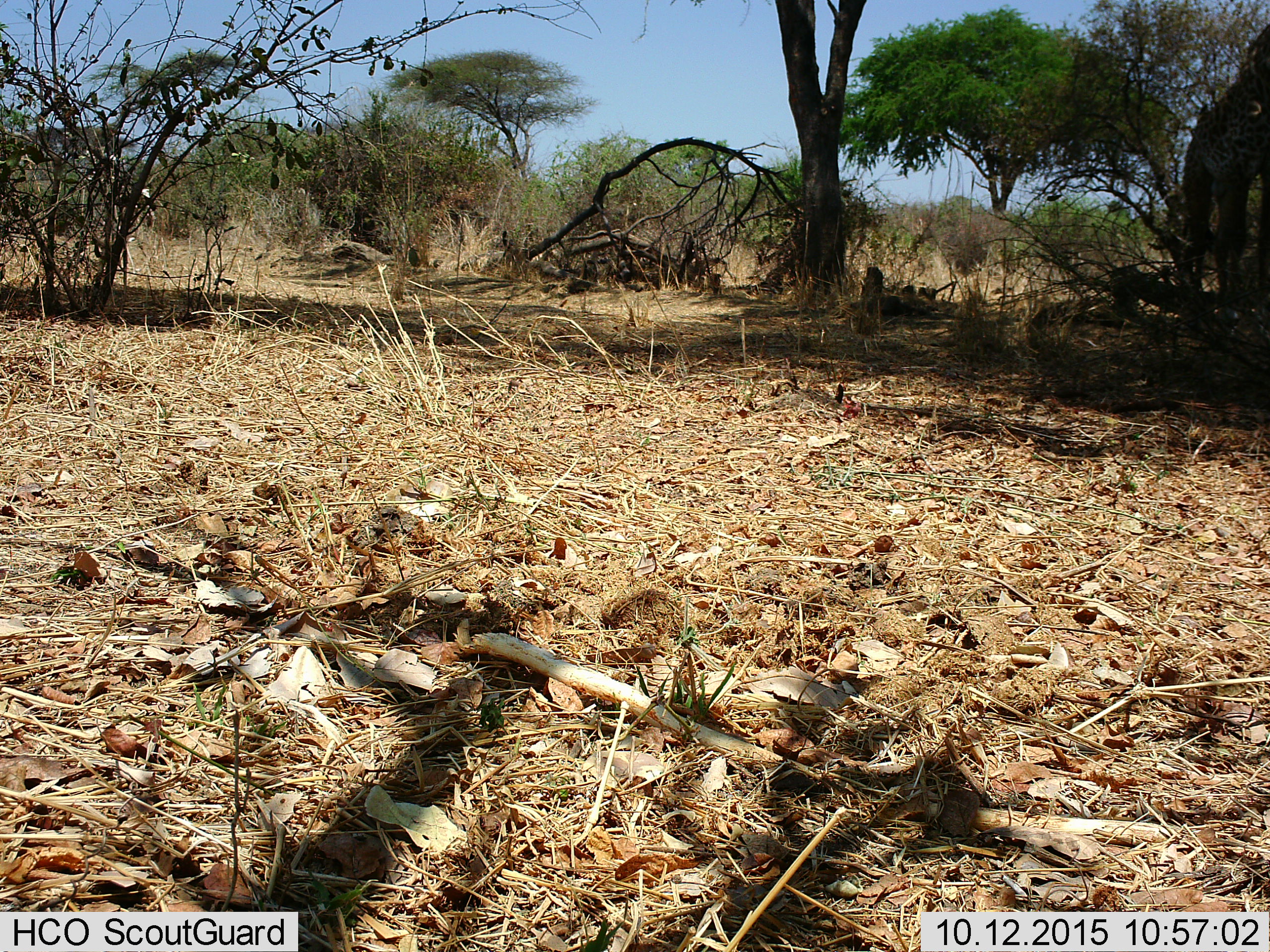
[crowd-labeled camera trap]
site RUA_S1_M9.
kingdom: Animalia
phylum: Chordata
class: Mammalia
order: Artiodactyla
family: Giraffidae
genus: Giraffa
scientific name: Giraffa camelopardalis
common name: giraffe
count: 1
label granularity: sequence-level